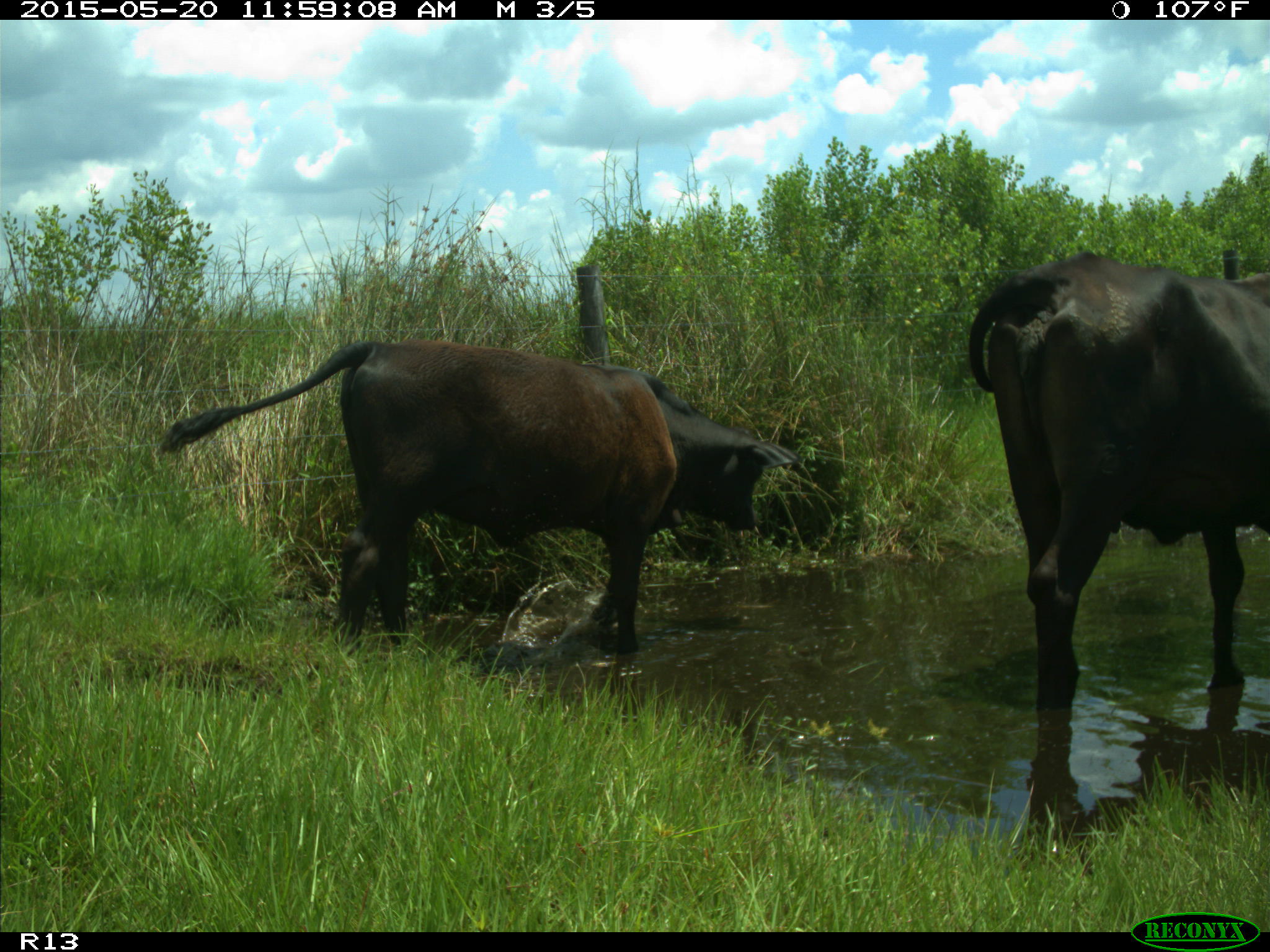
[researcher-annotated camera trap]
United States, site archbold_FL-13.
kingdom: Animalia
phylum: Chordata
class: Mammalia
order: Artiodactyla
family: Bovidae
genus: Bos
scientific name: Bos taurus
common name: domestic cow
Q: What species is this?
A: Bos taurus (domestic cow).